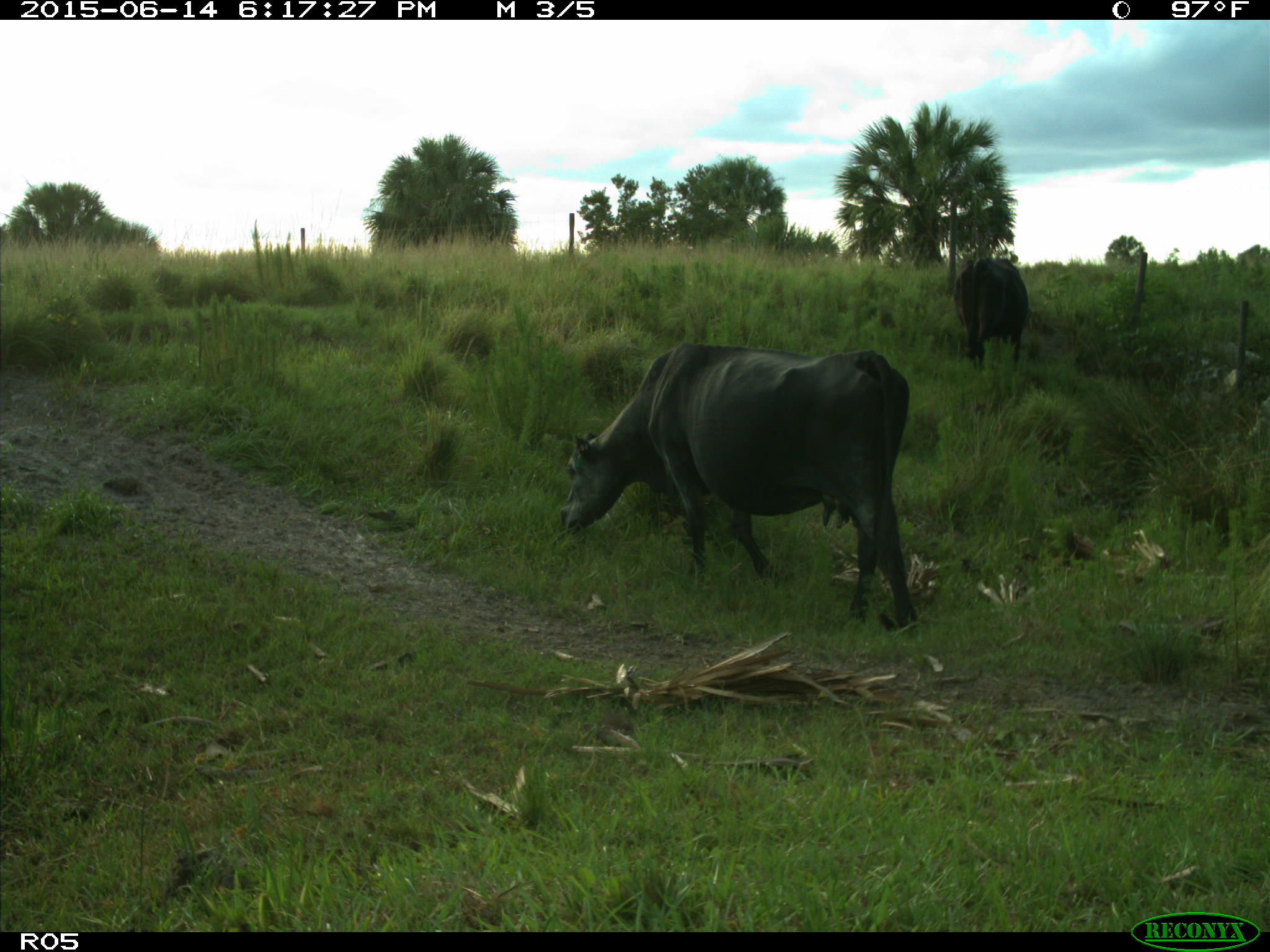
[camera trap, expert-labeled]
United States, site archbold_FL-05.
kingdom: Animalia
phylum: Chordata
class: Mammalia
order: Artiodactyla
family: Bovidae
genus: Bos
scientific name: Bos taurus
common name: domestic cow